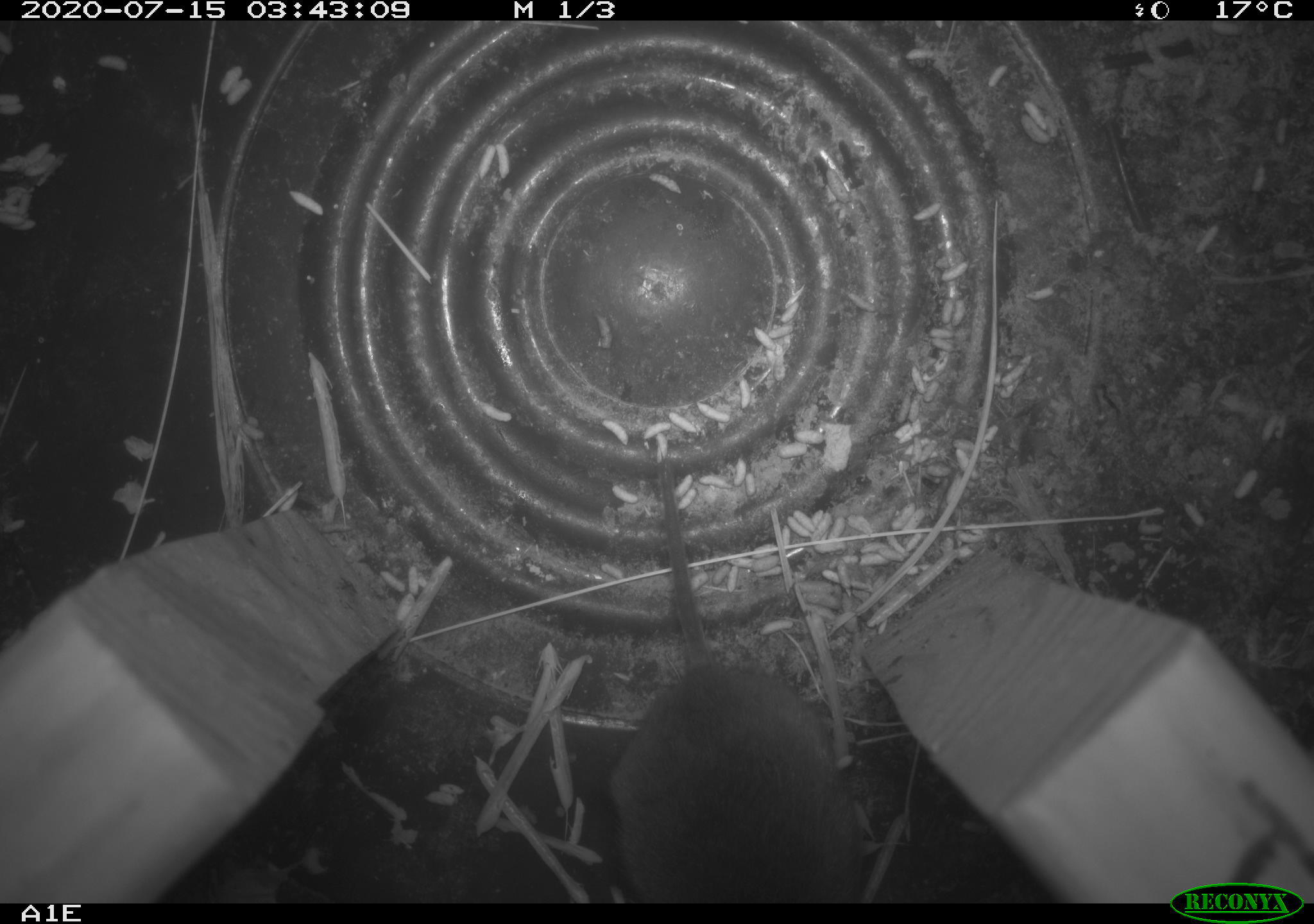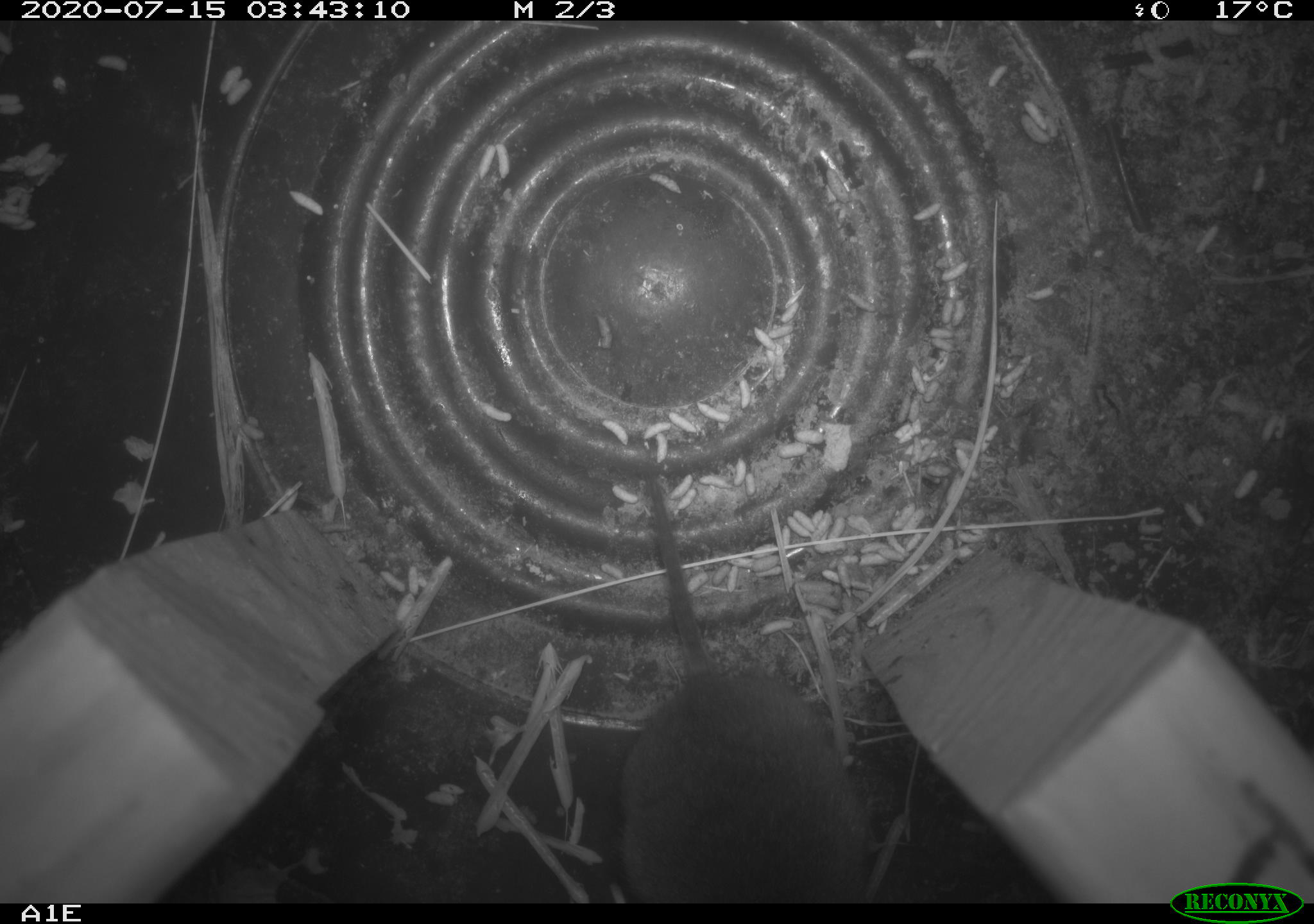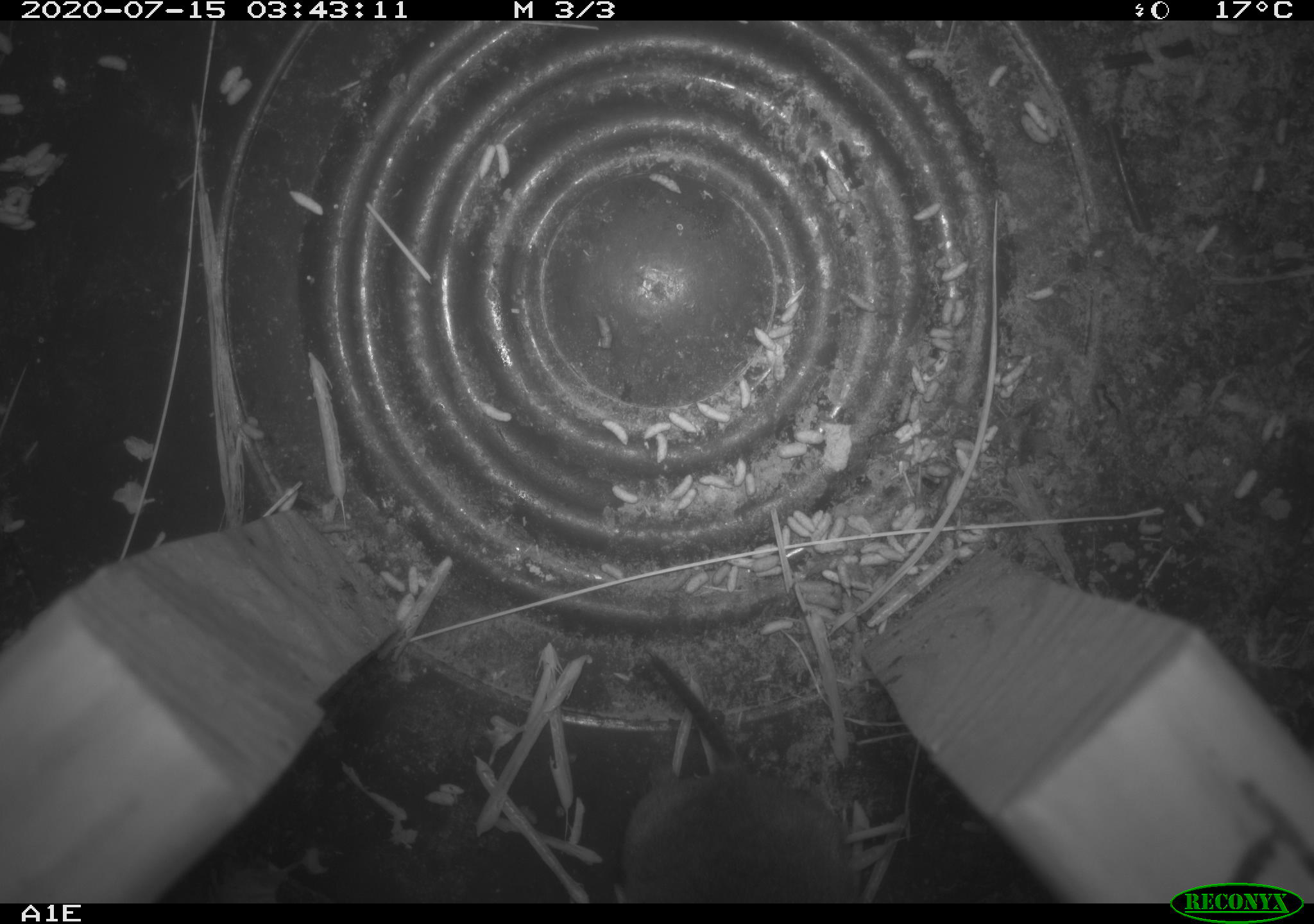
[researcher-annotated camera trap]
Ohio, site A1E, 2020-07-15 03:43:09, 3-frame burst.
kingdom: Animalia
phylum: Chordata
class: Mammalia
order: Rodentia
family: Cricetidae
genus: Microtus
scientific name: Microtus pennsylvanicus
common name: meadow vole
Meadow vole (Microtus pennsylvanicus).